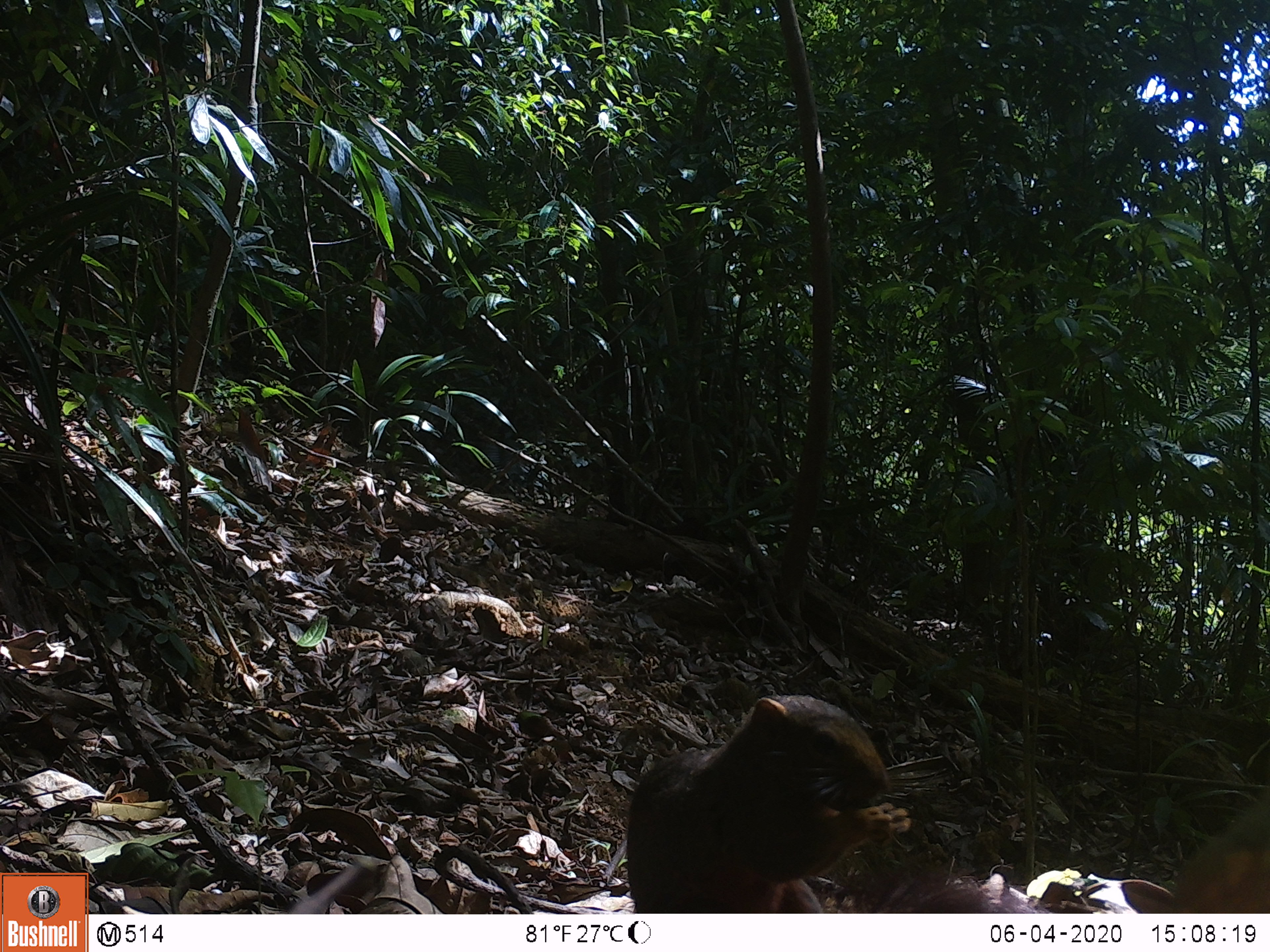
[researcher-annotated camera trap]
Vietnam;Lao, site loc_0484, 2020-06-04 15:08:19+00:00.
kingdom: Animalia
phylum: Chordata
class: Mammalia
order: Rodentia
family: Sciuridae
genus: Callosciurus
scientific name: Callosciurus erythraeus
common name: pallas's squirrel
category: pallass squirrel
Pallass squirrel (pallas's squirrel) (Callosciurus erythraeus). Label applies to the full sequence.